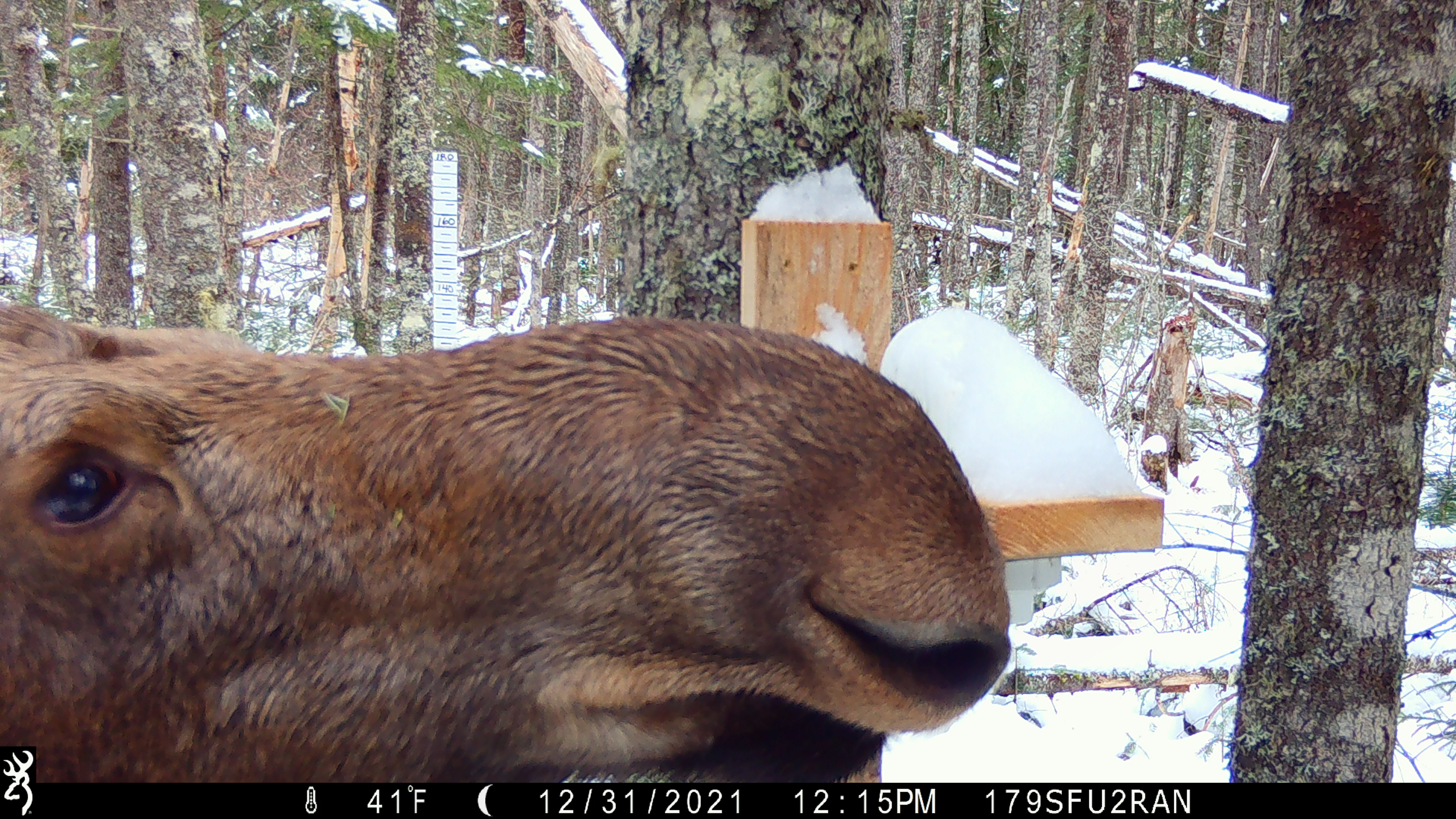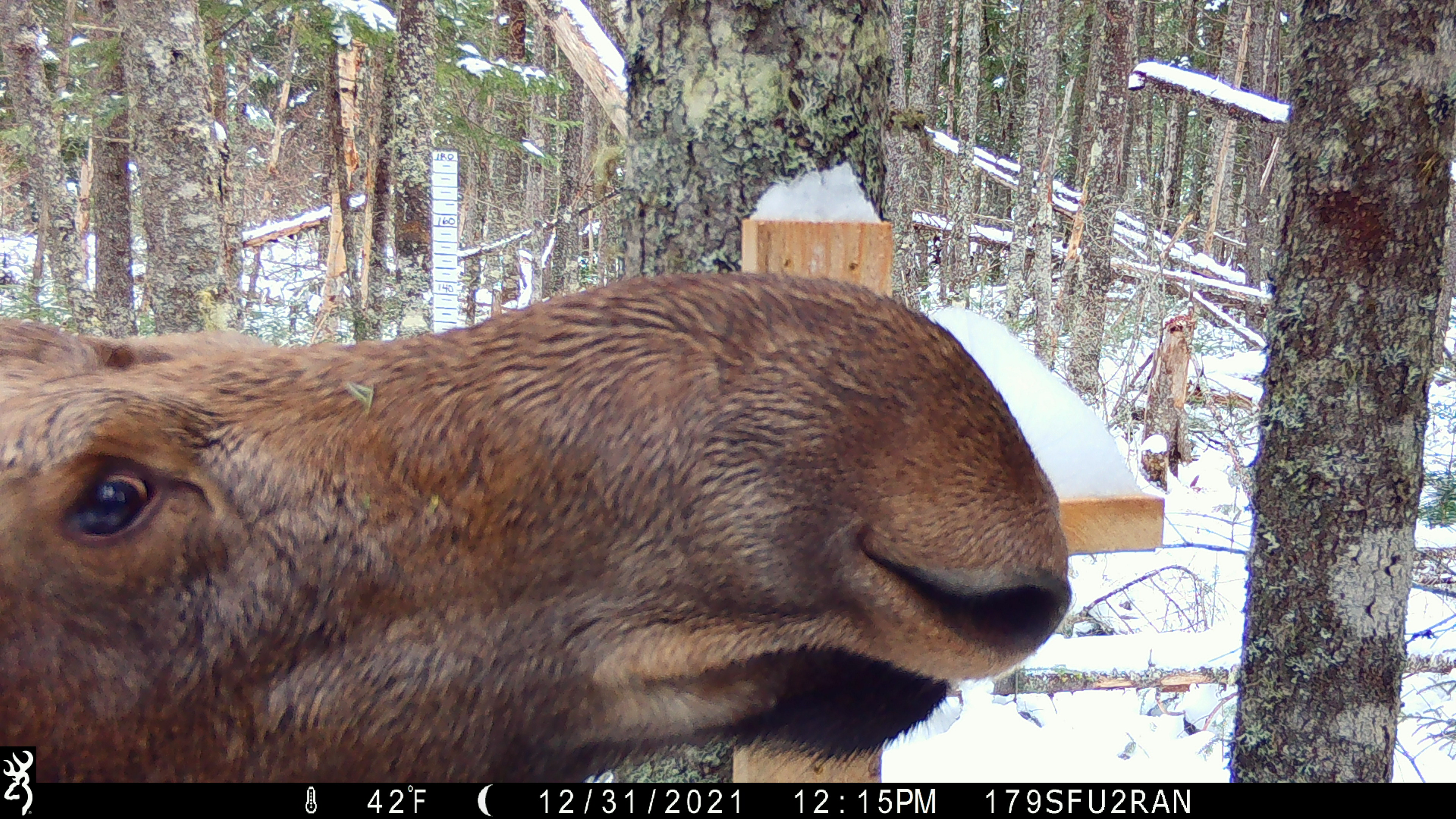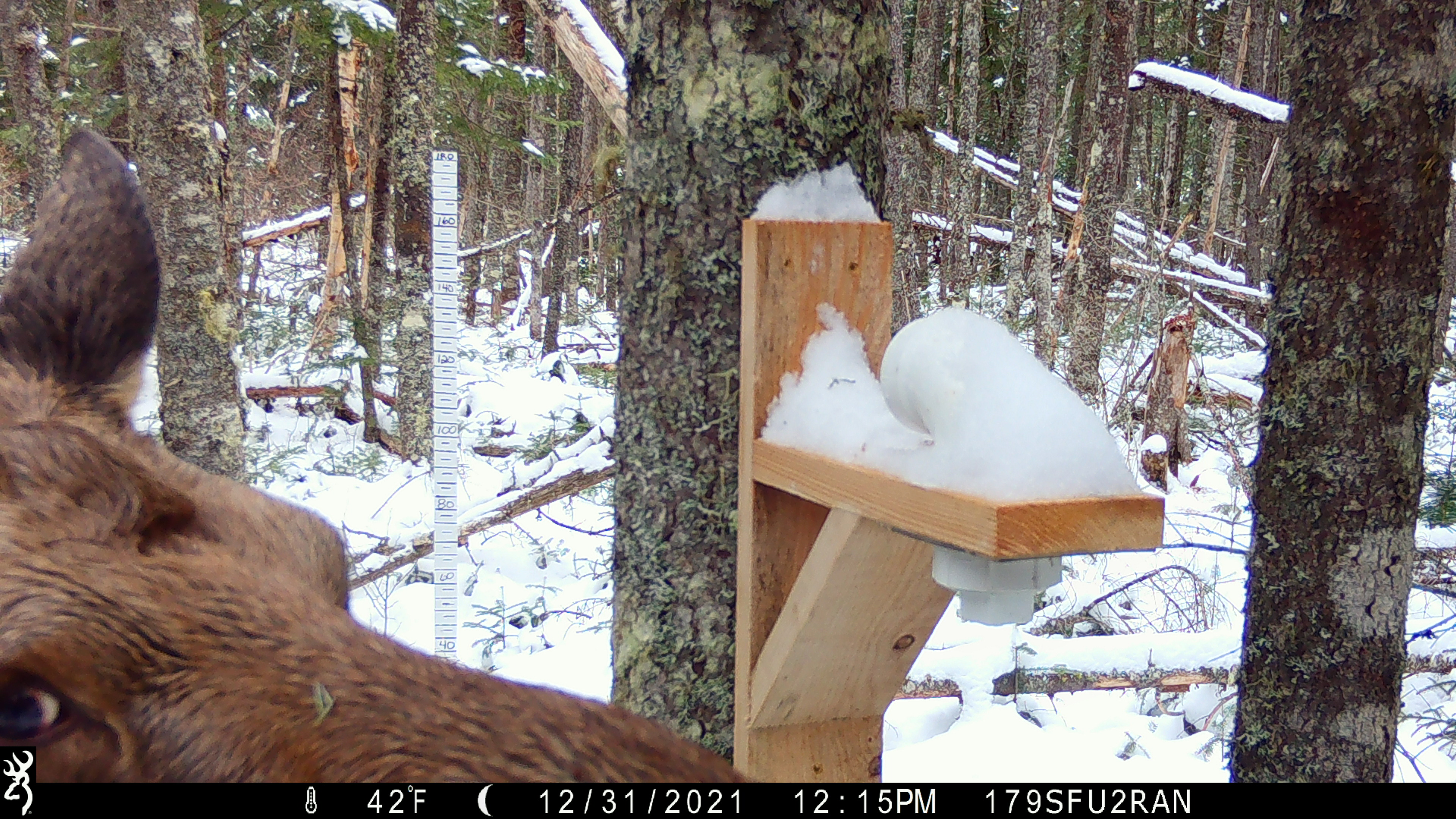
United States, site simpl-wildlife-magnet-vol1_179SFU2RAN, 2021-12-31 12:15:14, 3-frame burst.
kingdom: Animalia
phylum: Chordata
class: Mammalia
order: Artiodactyla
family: Cervidae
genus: Alces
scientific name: Alces alces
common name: moose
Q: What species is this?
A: Moose (Alces alces).